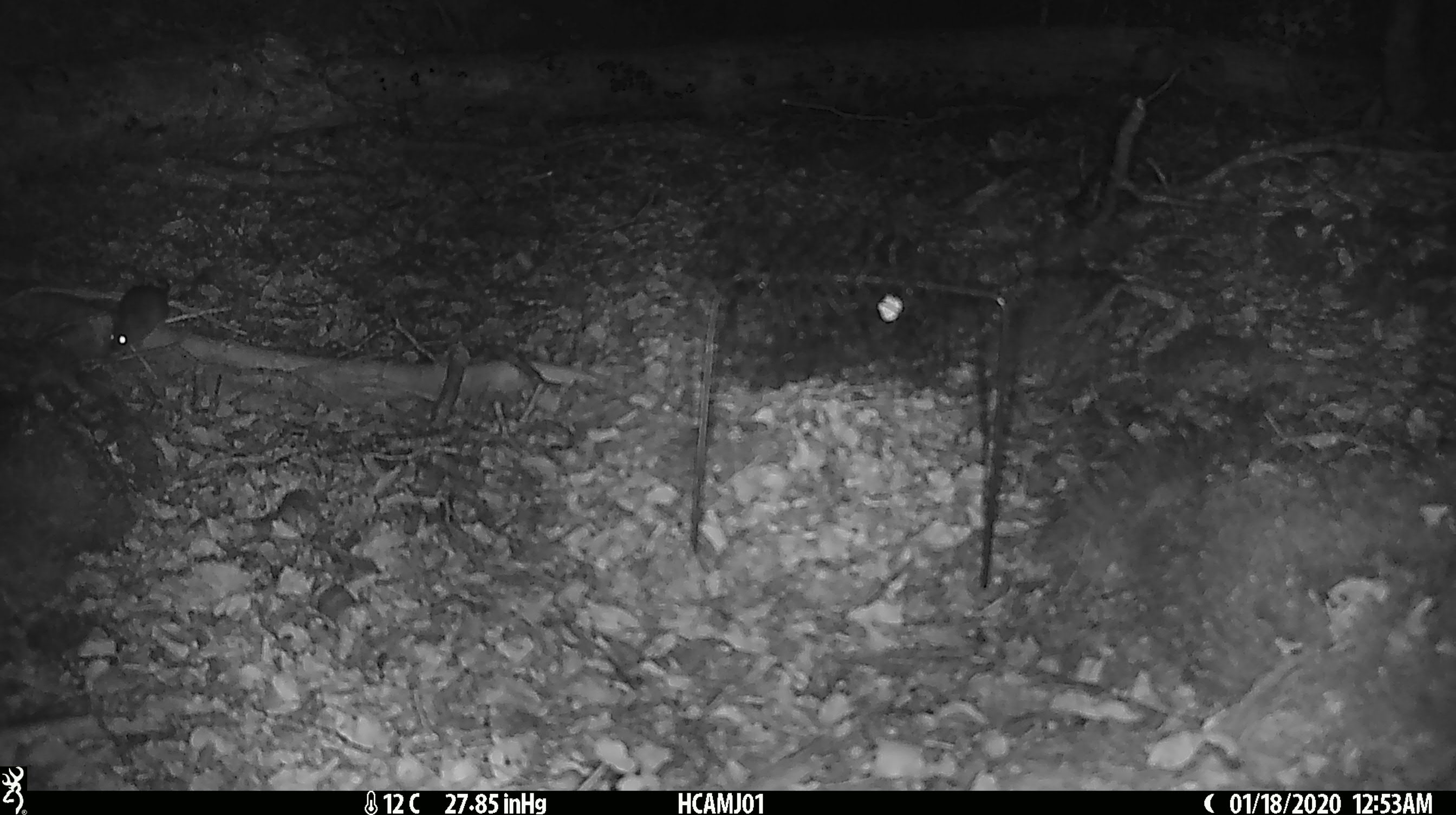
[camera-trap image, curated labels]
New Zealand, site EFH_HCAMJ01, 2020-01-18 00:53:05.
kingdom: Animalia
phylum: Chordata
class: Mammalia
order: Rodentia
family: Muridae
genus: Mus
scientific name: Mus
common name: mouse